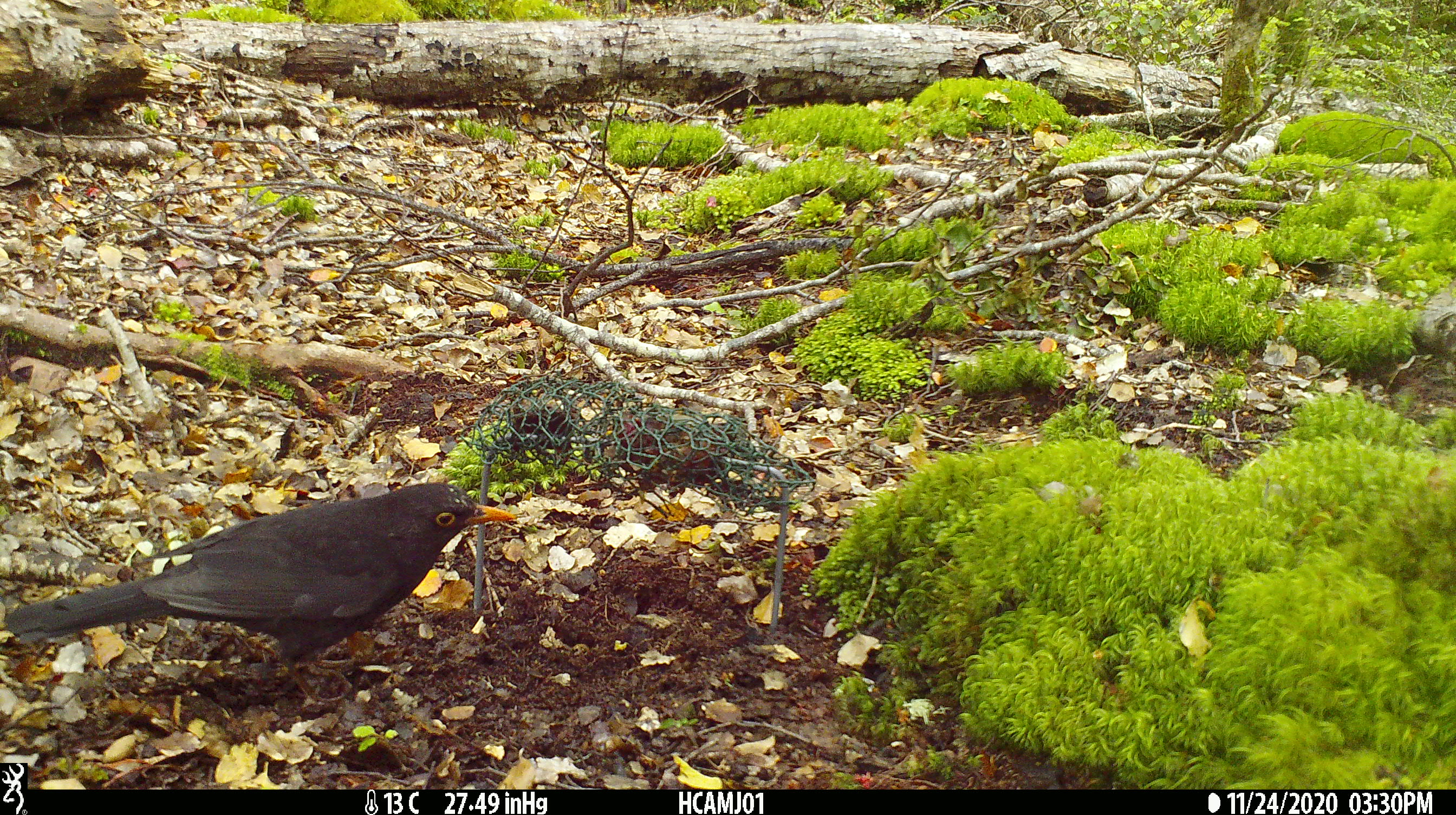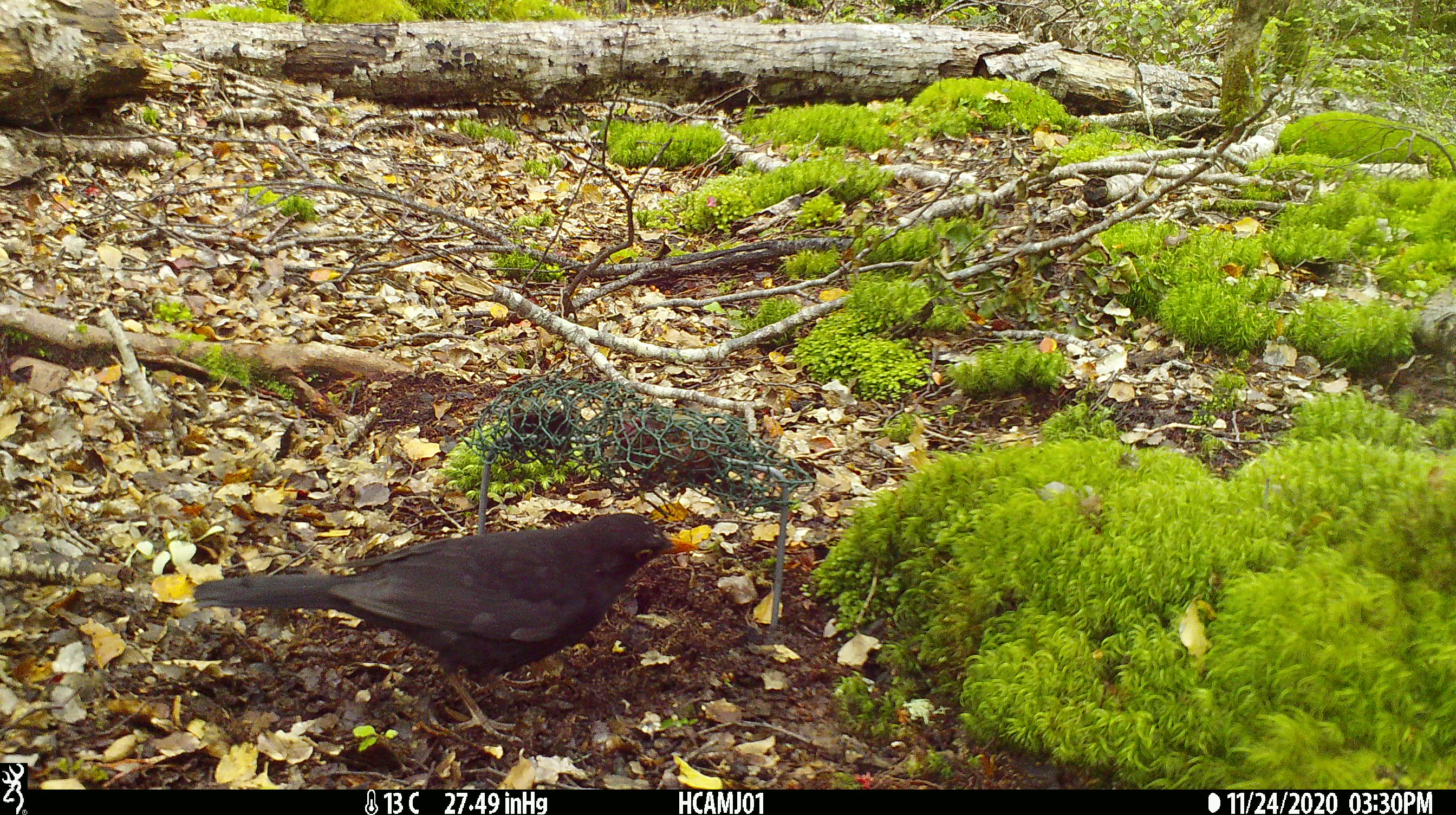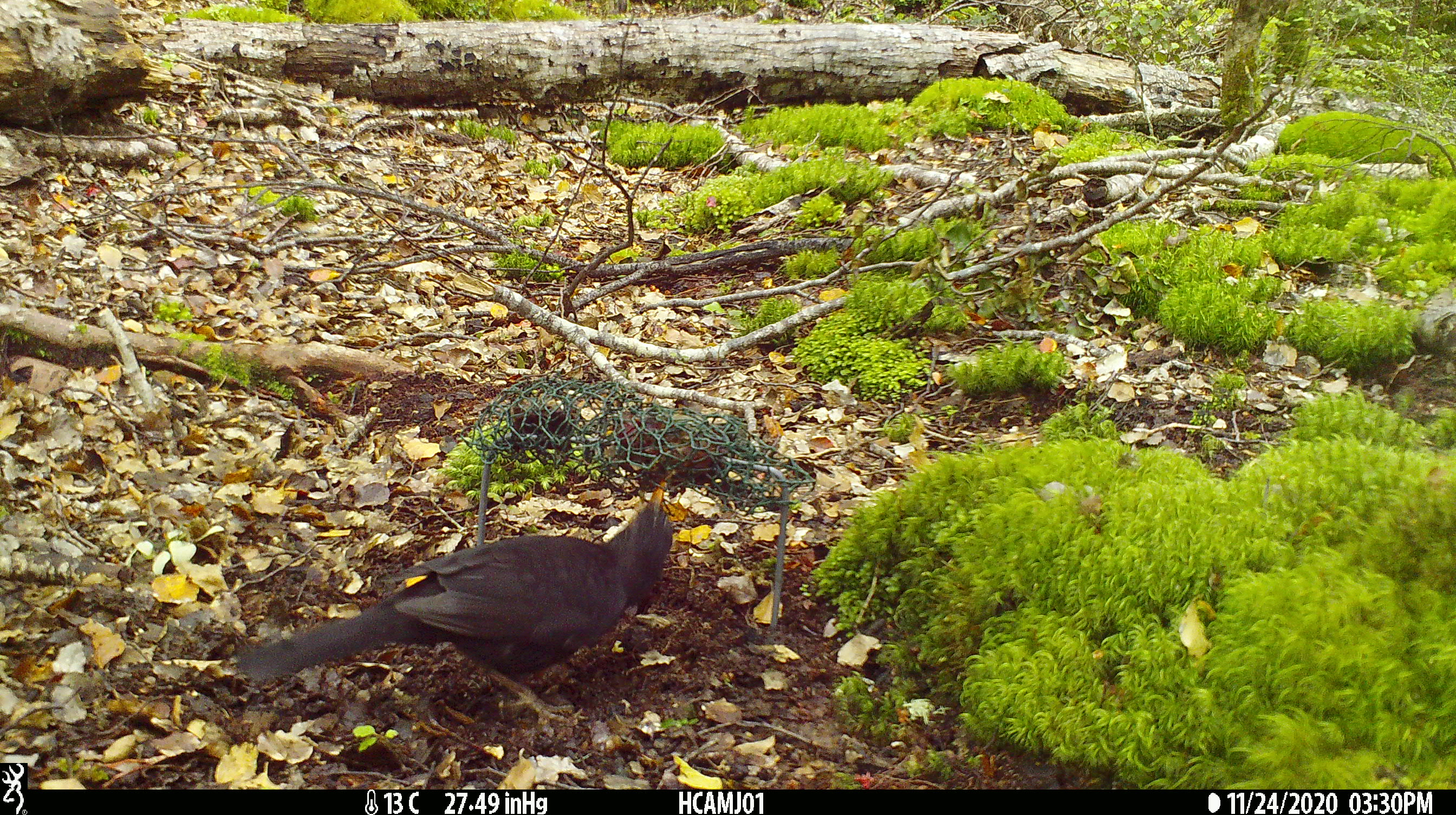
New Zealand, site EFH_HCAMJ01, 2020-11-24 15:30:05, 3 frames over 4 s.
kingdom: Animalia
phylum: Chordata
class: Aves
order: Passeriformes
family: Turdidae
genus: Turdus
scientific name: Turdus merula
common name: eurasian blackbird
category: blackbird